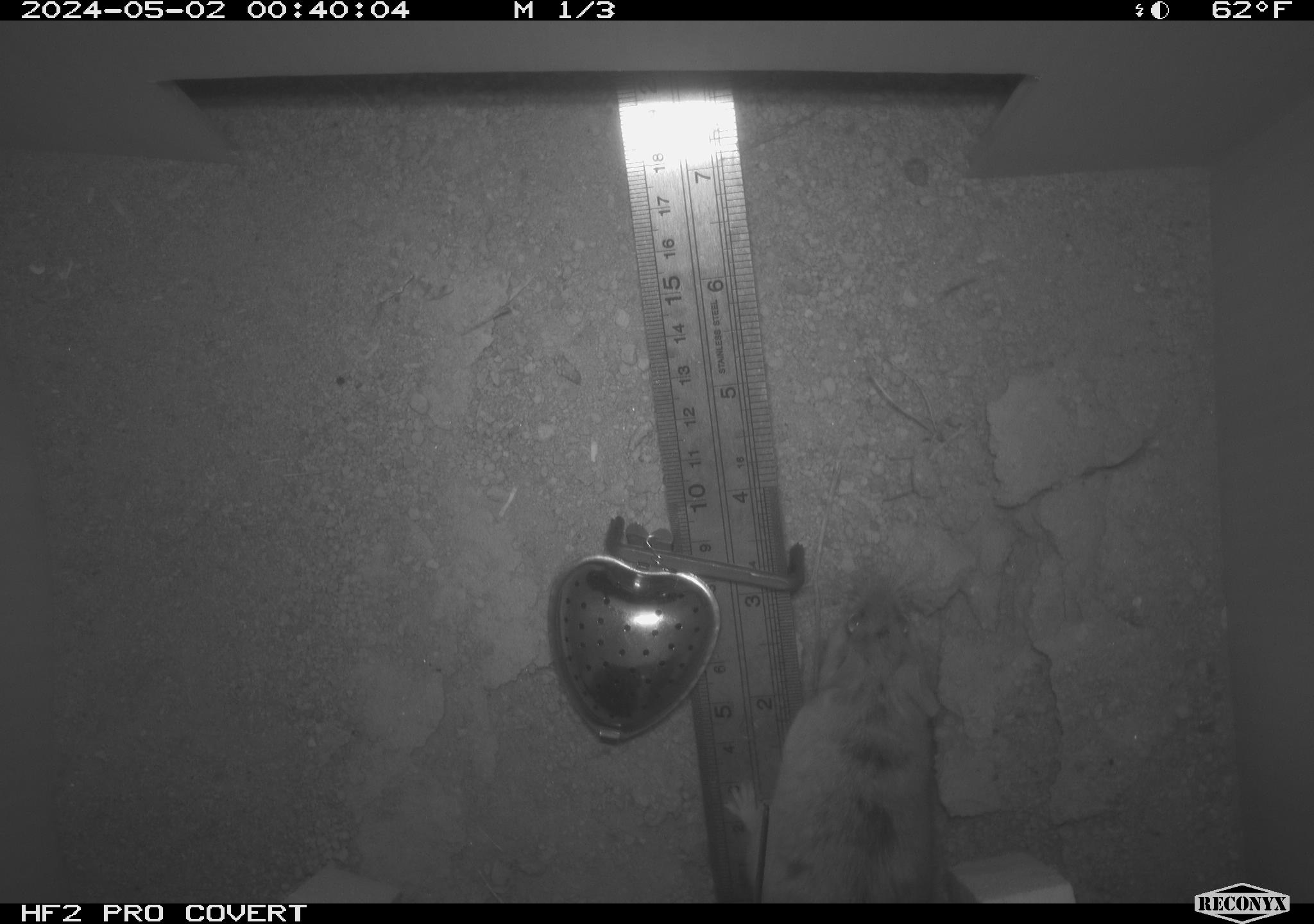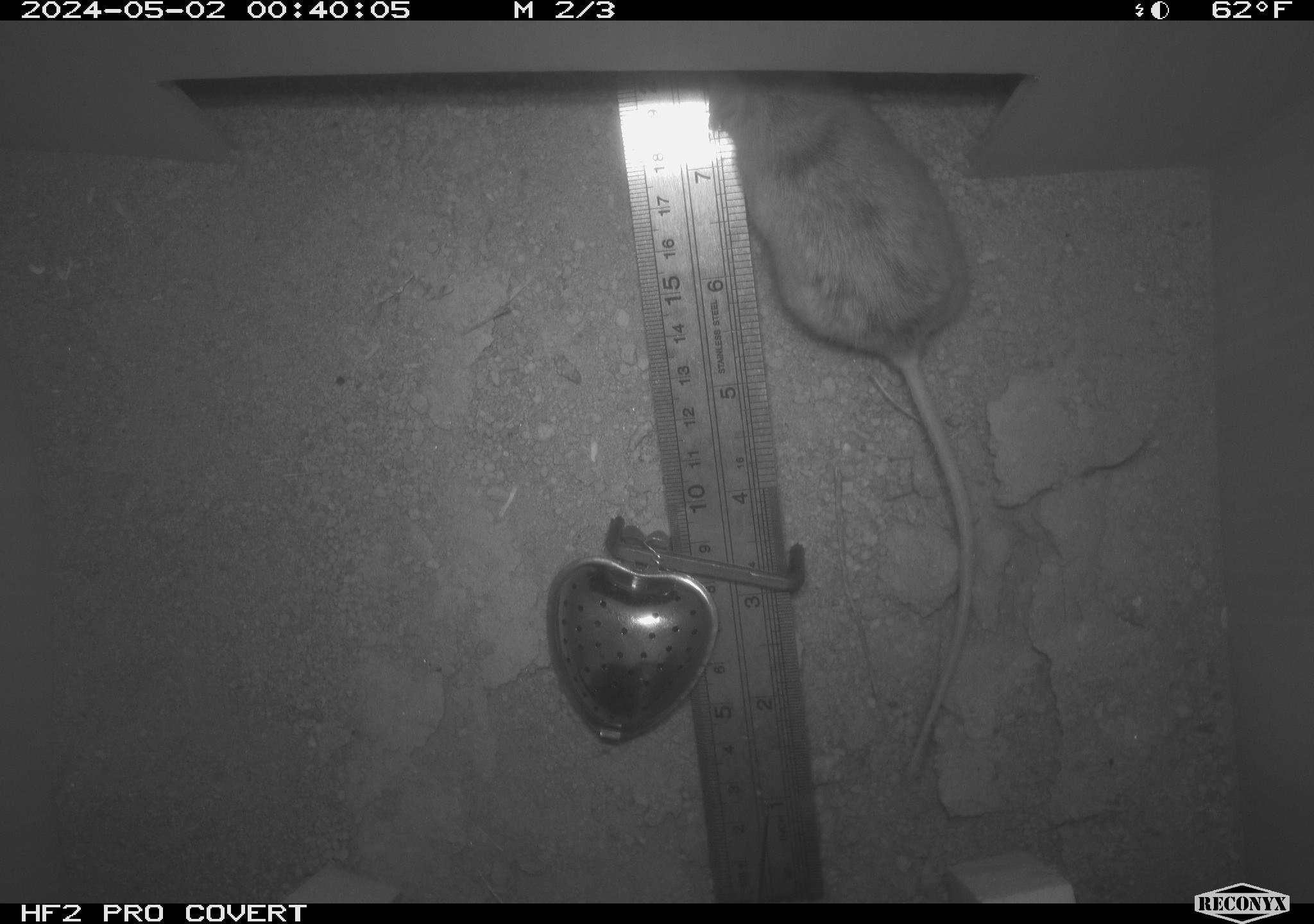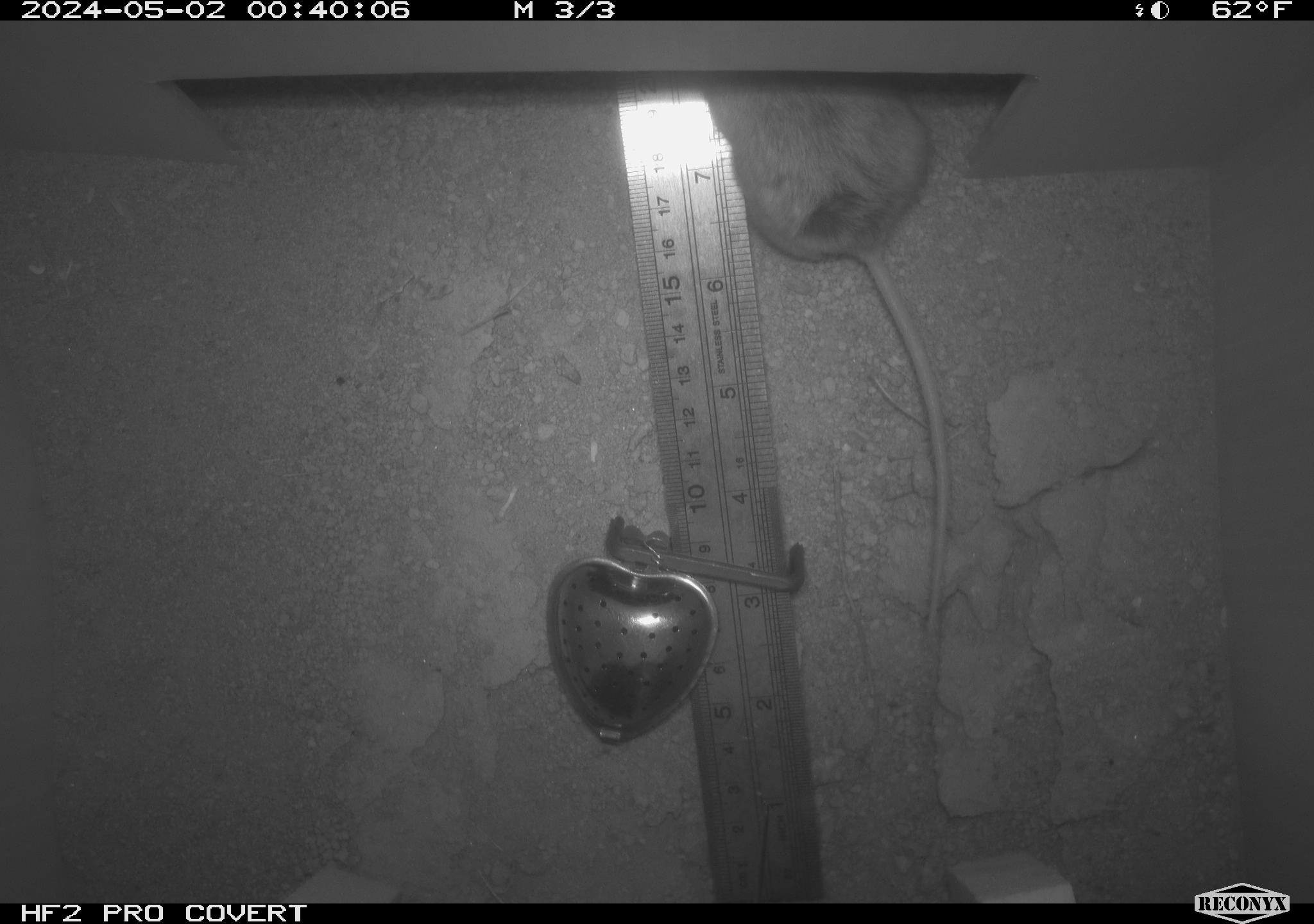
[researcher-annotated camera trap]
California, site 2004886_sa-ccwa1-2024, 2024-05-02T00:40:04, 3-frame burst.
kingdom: Animalia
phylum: Chordata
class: Mammalia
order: Rodentia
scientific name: Rodentia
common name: mouse species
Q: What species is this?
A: Mouse species (Rodentia).